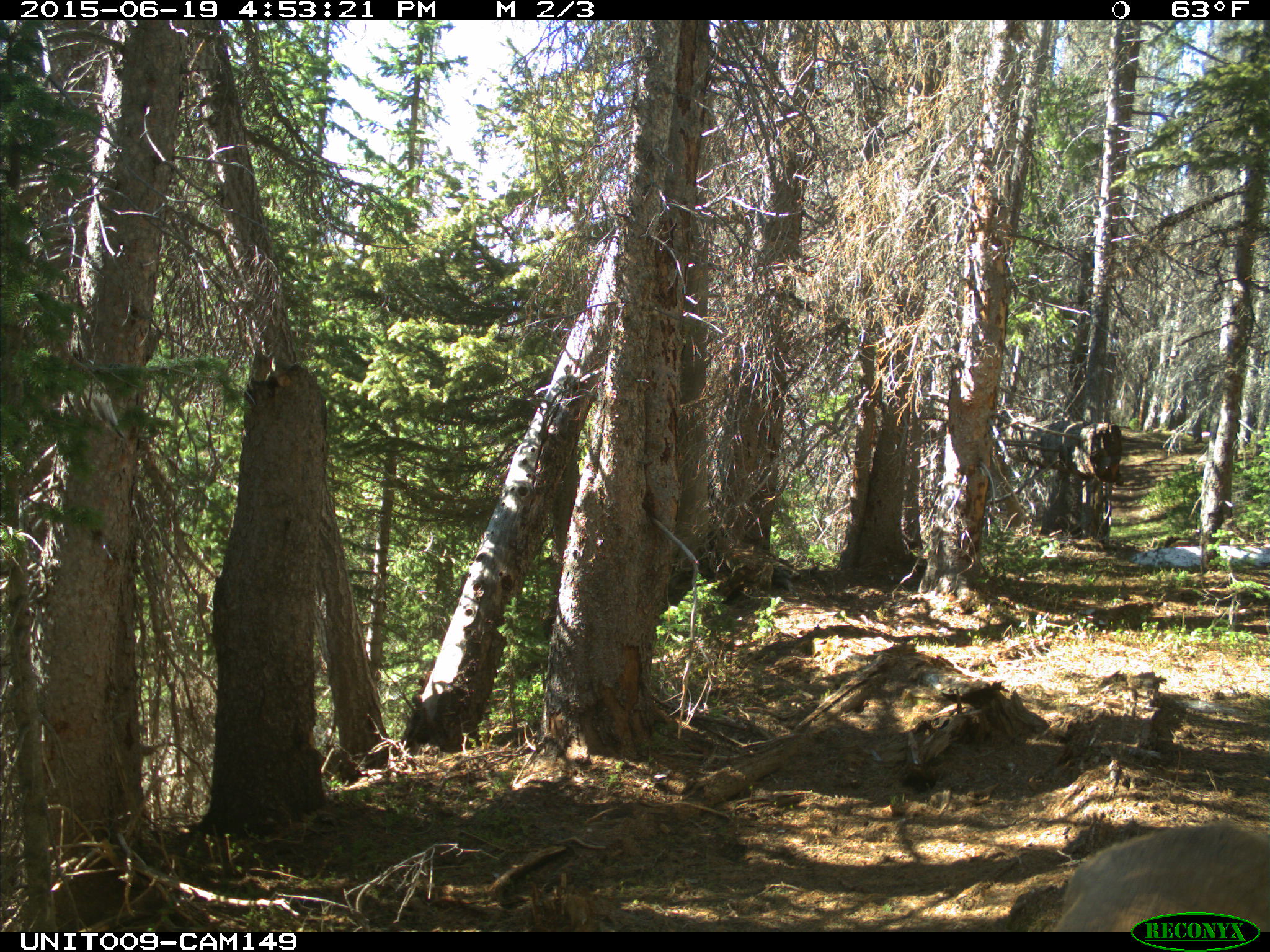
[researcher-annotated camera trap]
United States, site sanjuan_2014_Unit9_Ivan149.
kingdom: Animalia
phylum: Chordata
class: Mammalia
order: Artiodactyla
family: Cervidae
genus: Cervus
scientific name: Cervus elaphus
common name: red deer